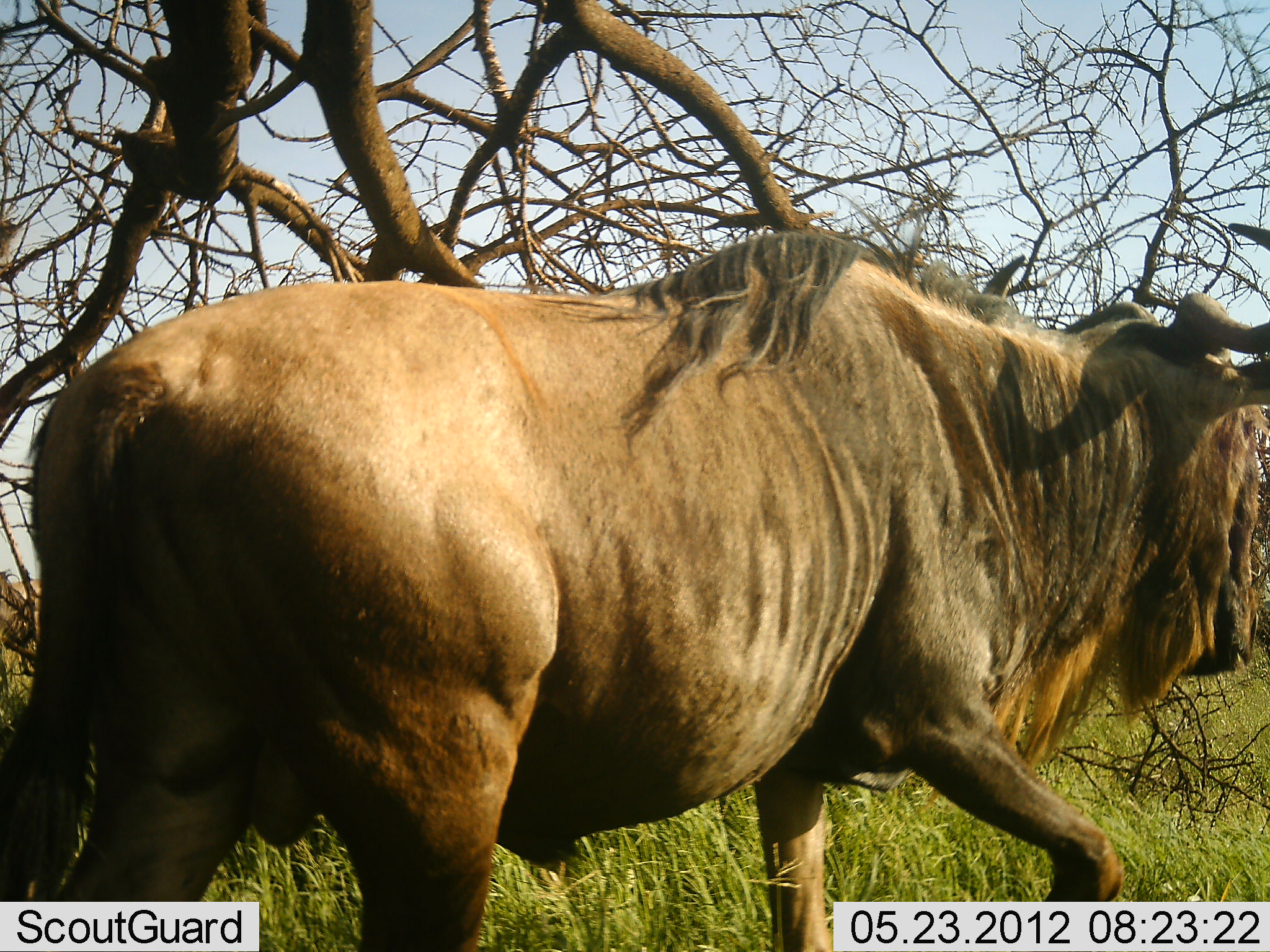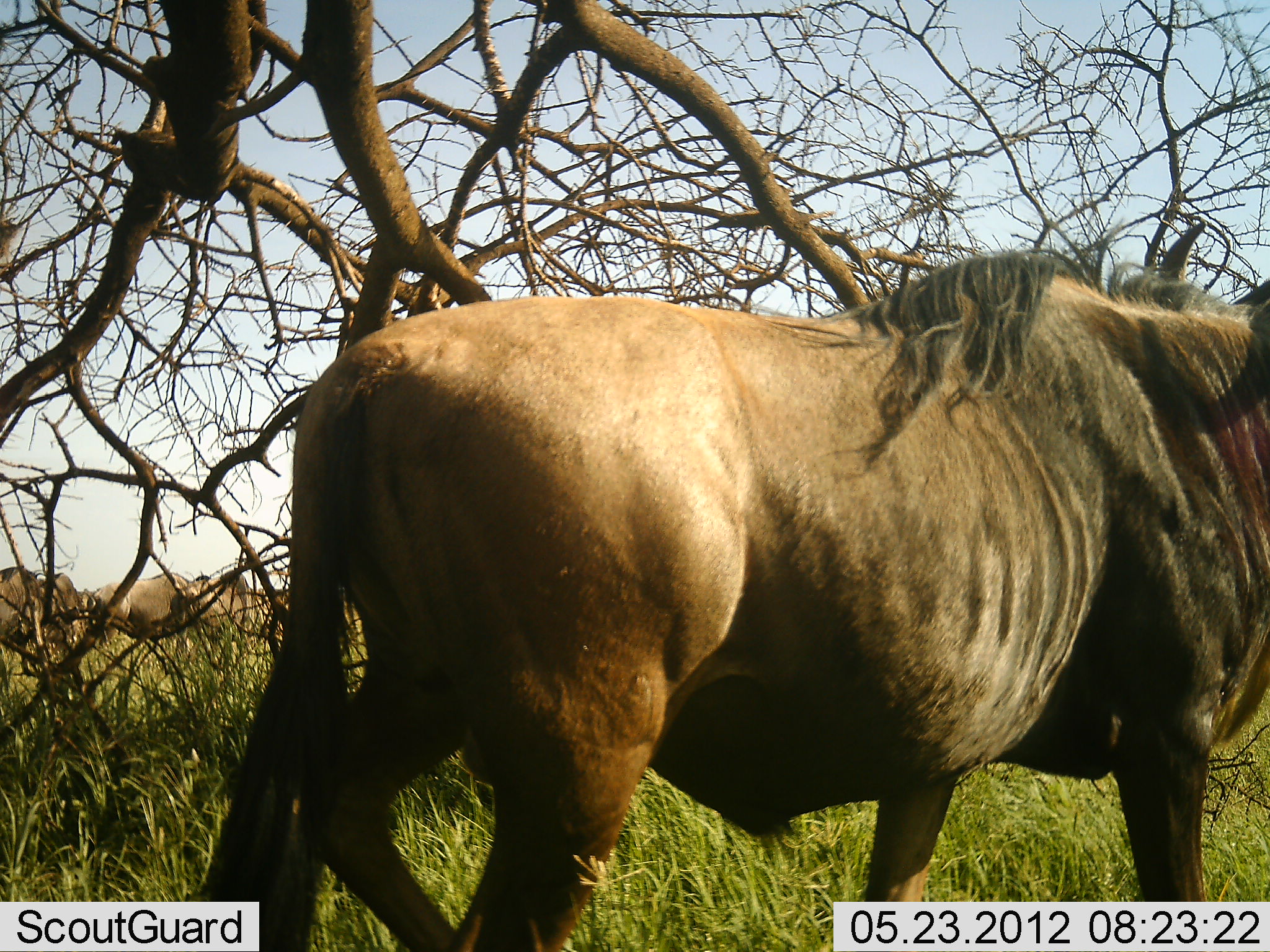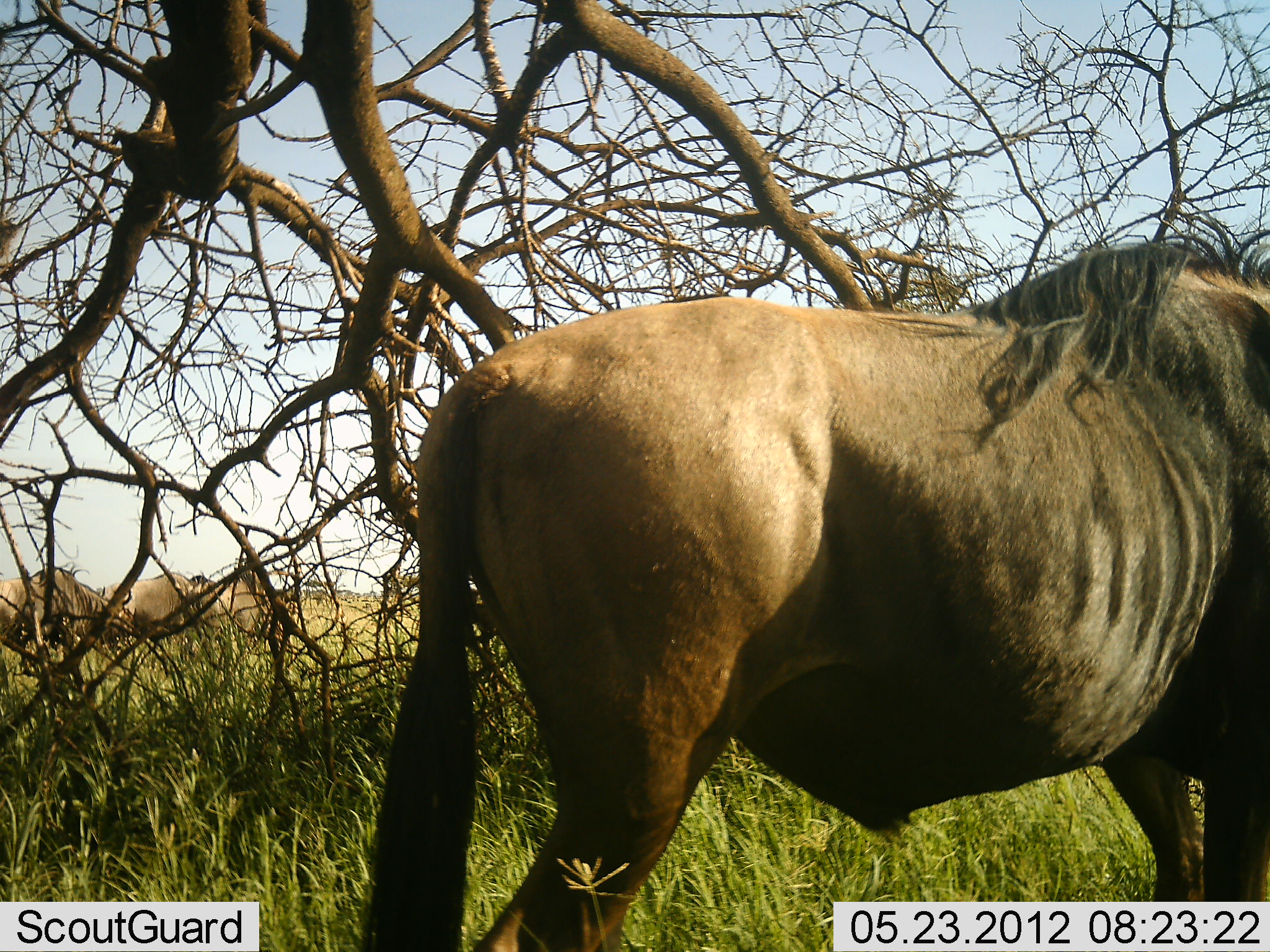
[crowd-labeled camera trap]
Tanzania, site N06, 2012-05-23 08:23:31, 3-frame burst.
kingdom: Animalia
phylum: Chordata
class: Mammalia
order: Artiodactyla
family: Bovidae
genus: Connochaetes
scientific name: Connochaetes taurinus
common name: blue wildebeest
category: wildebeest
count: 4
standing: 23%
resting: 0%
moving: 87%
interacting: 0%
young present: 0%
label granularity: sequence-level